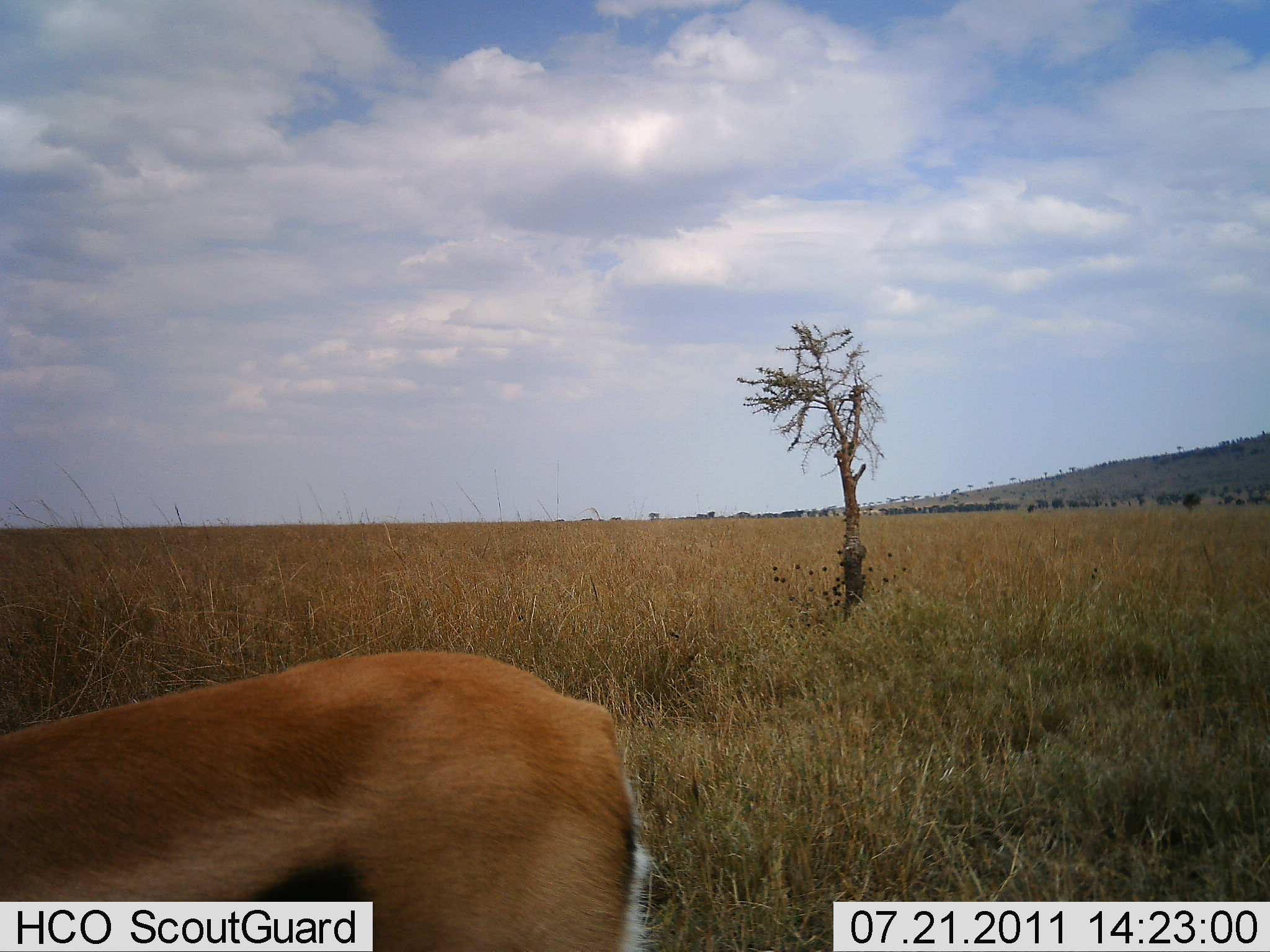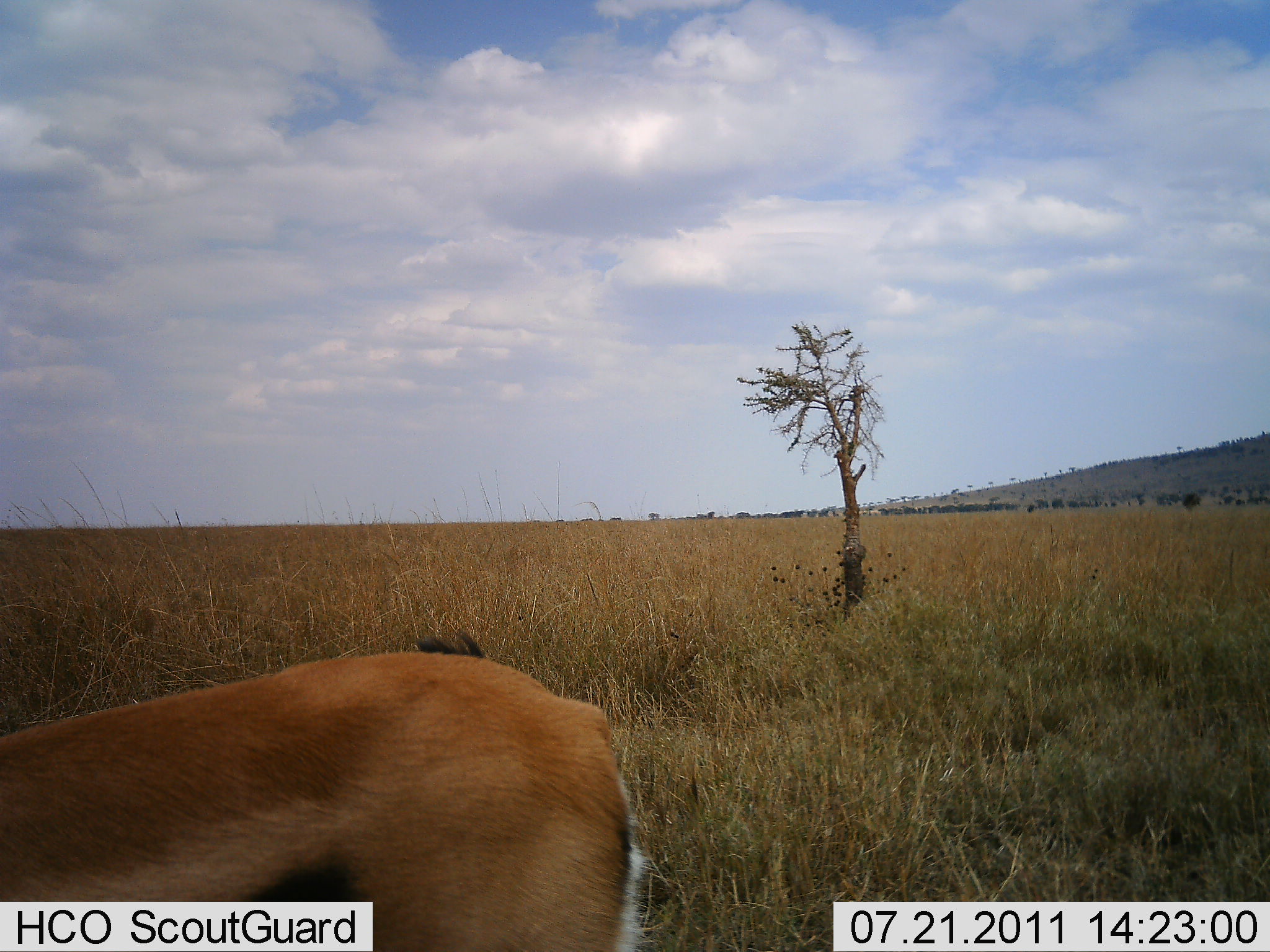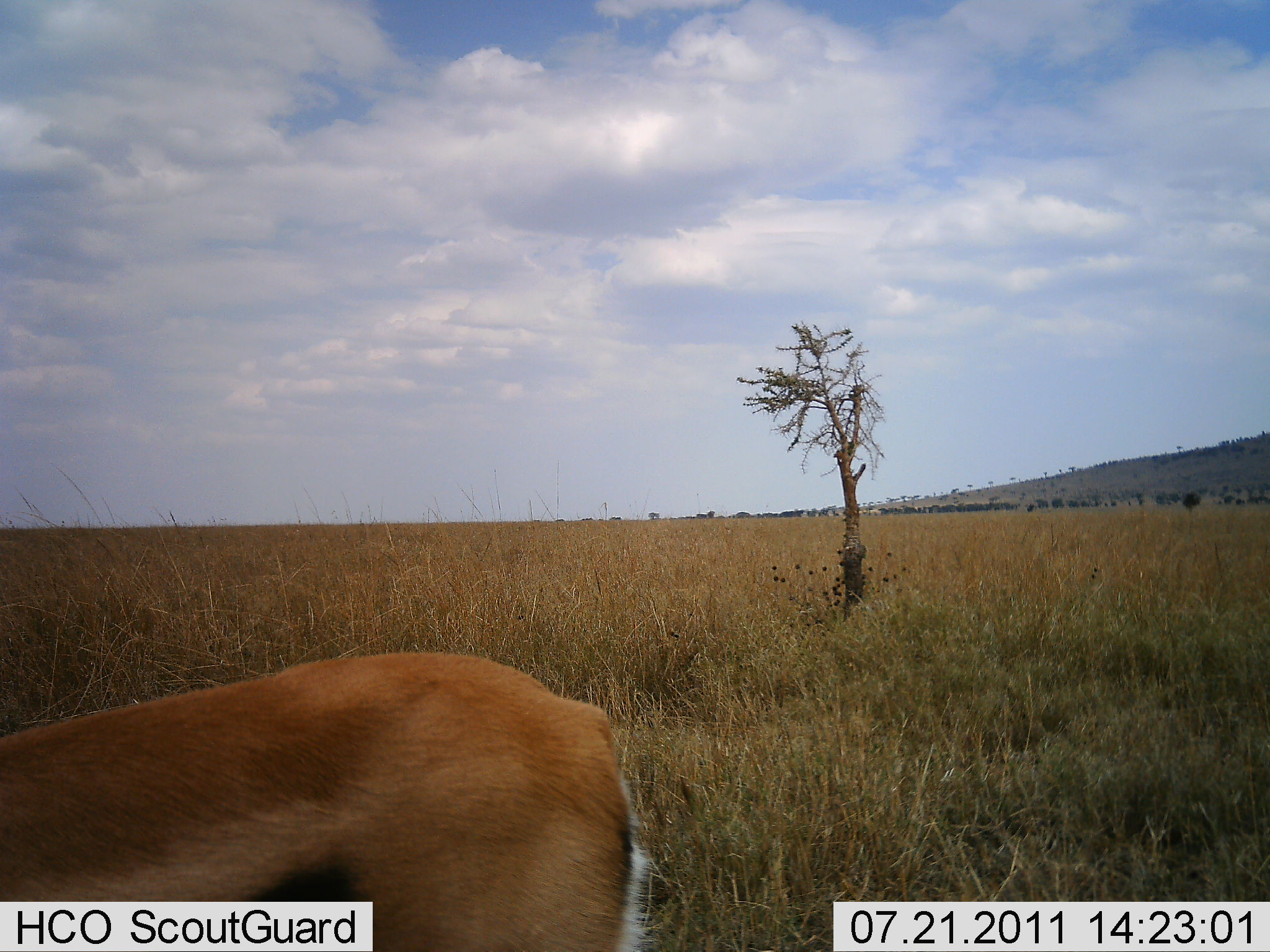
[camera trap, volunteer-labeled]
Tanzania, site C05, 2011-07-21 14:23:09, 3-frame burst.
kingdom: Animalia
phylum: Chordata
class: Mammalia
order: Artiodactyla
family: Bovidae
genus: Eudorcas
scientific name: Eudorcas thomsonii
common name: thomson's gazelle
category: gazellethomsons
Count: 1.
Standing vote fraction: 82%.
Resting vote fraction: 0%.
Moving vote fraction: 9%.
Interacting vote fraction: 0%.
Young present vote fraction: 0%.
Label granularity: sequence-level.